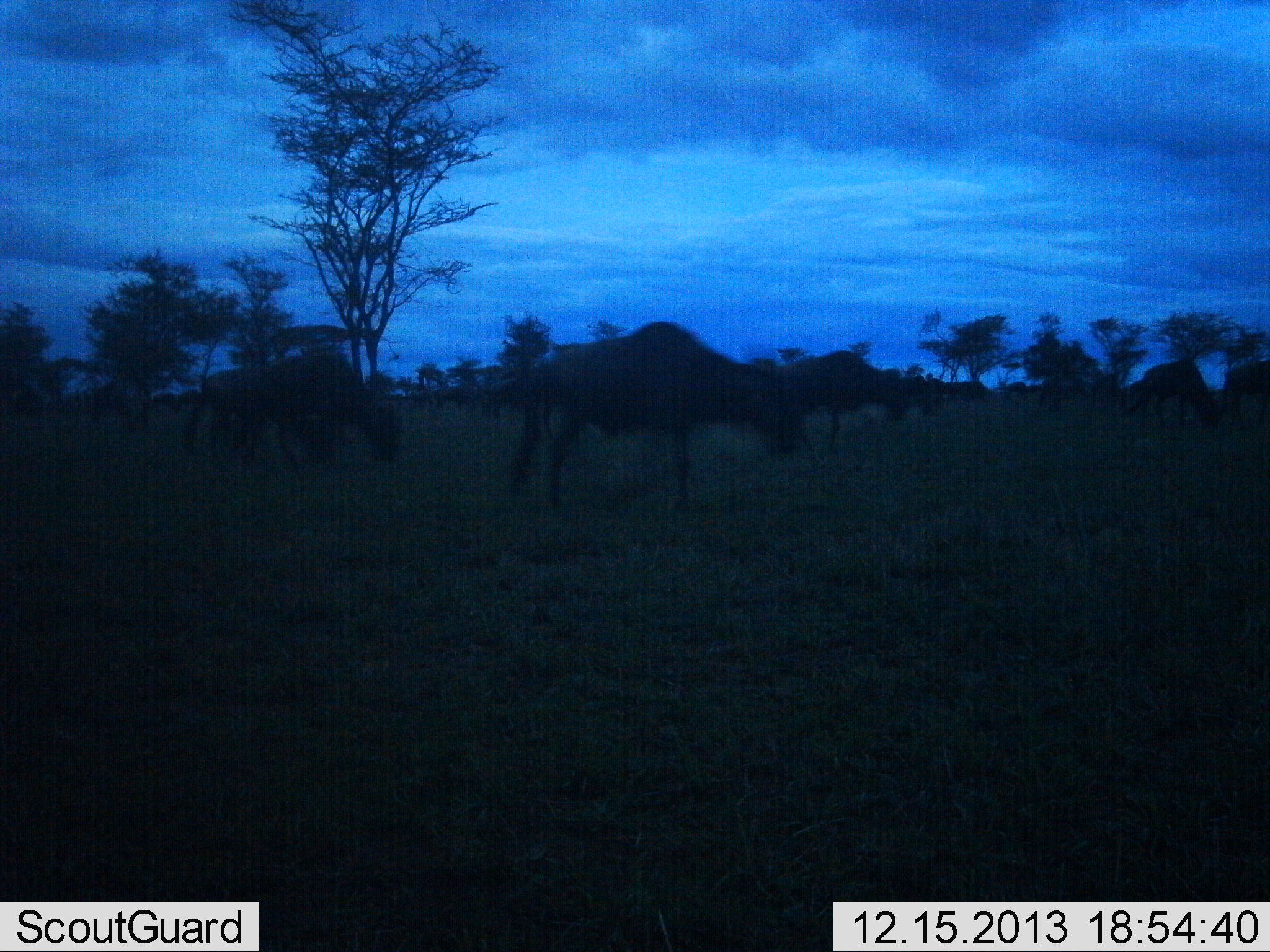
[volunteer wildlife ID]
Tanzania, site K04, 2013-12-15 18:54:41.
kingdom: Animalia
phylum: Chordata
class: Mammalia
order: Artiodactyla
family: Bovidae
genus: Connochaetes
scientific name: Connochaetes taurinus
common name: blue wildebeest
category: wildebeest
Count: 6.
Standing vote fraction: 70%.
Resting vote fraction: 0%.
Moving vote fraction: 10%.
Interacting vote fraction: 0%.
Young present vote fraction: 0%.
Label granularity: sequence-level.